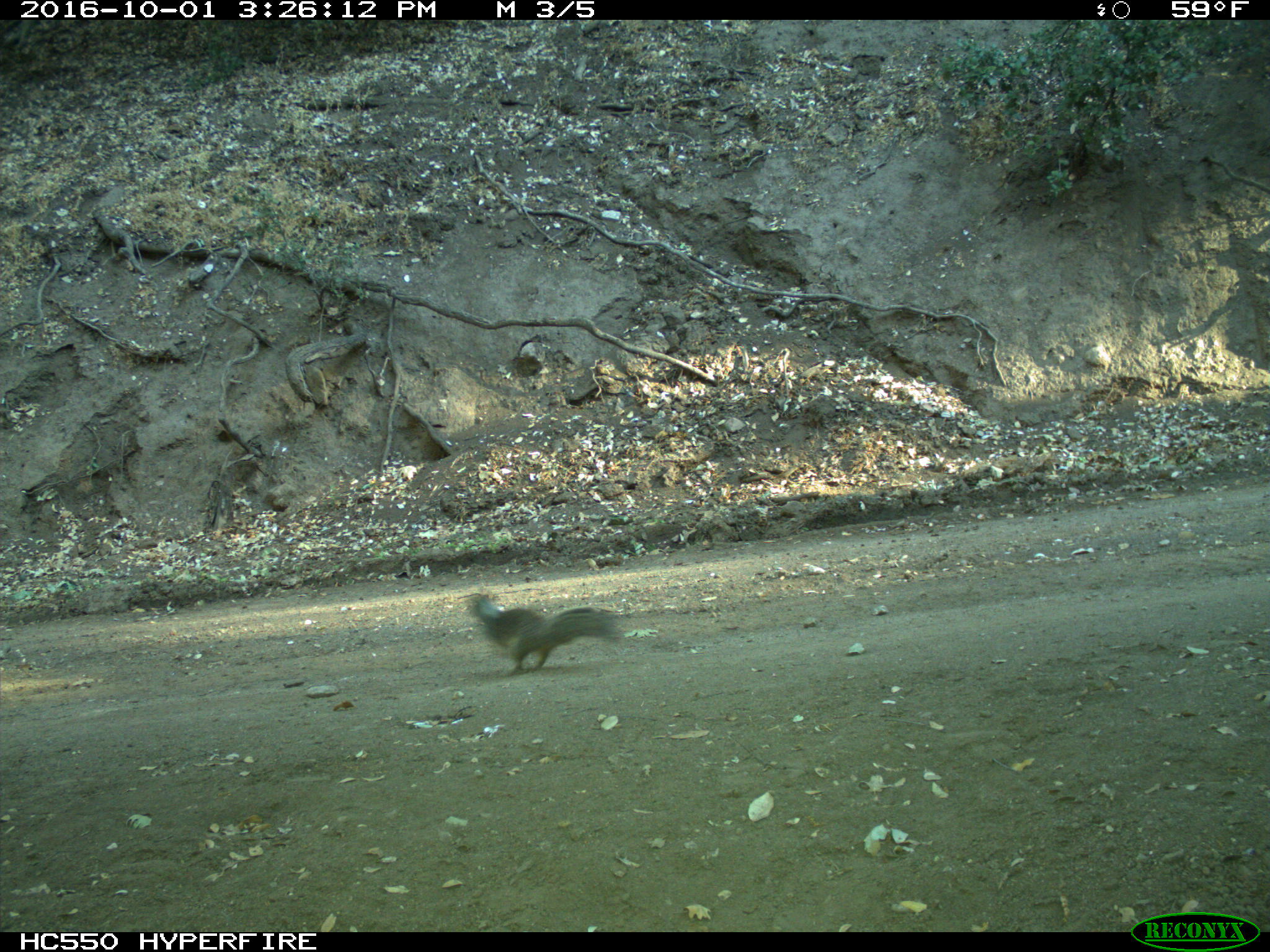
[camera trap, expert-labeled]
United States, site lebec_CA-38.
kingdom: Animalia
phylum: Chordata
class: Mammalia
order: Rodentia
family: Sciuridae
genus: Otospermophilus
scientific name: Otospermophilus beecheyi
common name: california ground squirrel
Otospermophilus beecheyi (california ground squirrel).